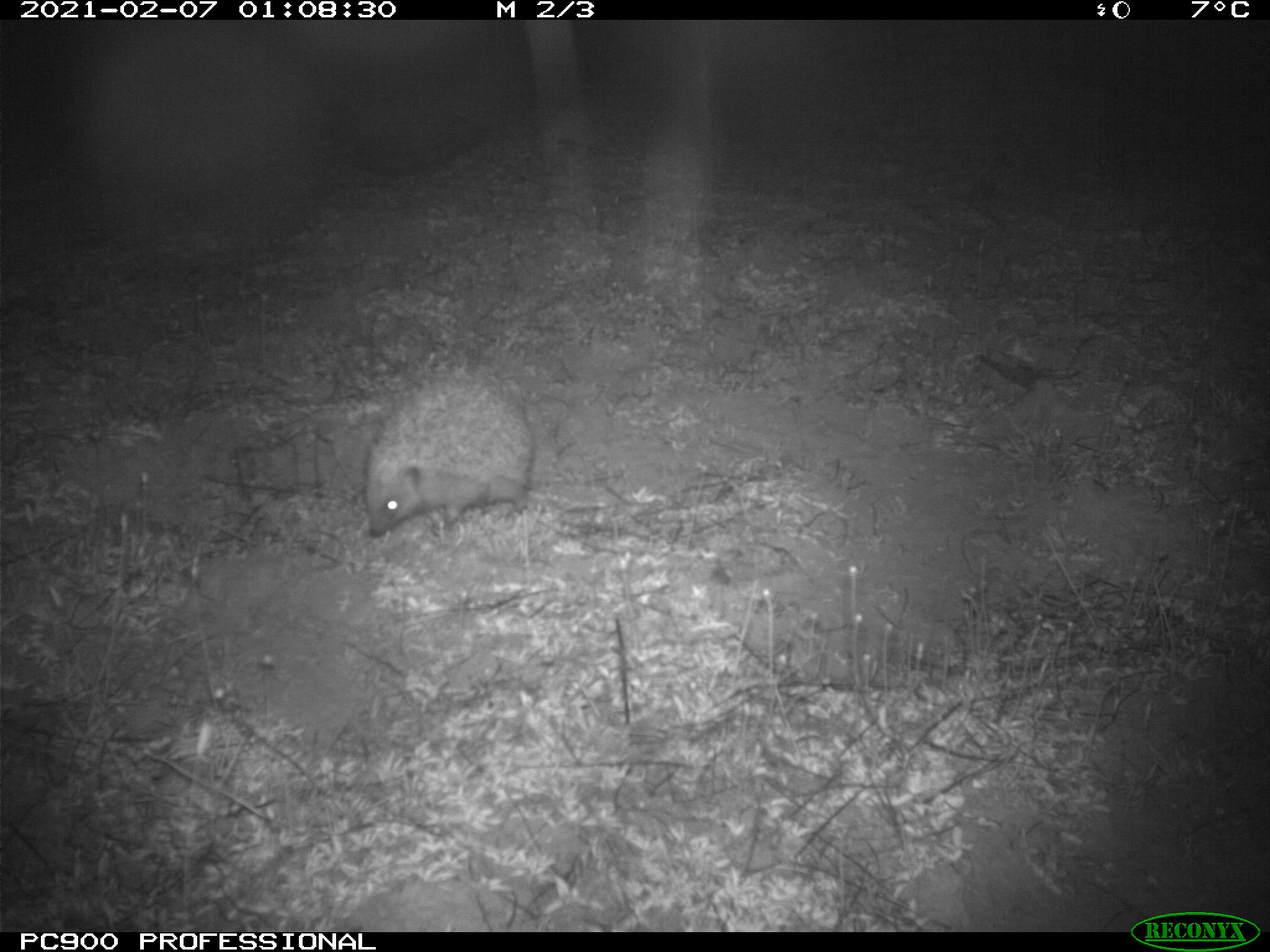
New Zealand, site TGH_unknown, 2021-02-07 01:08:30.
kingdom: Animalia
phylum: Chordata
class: Mammalia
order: Eulipotyphla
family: Erinaceidae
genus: Erinaceus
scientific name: Erinaceus europaeus europaeus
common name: european hedgehog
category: hedgehog